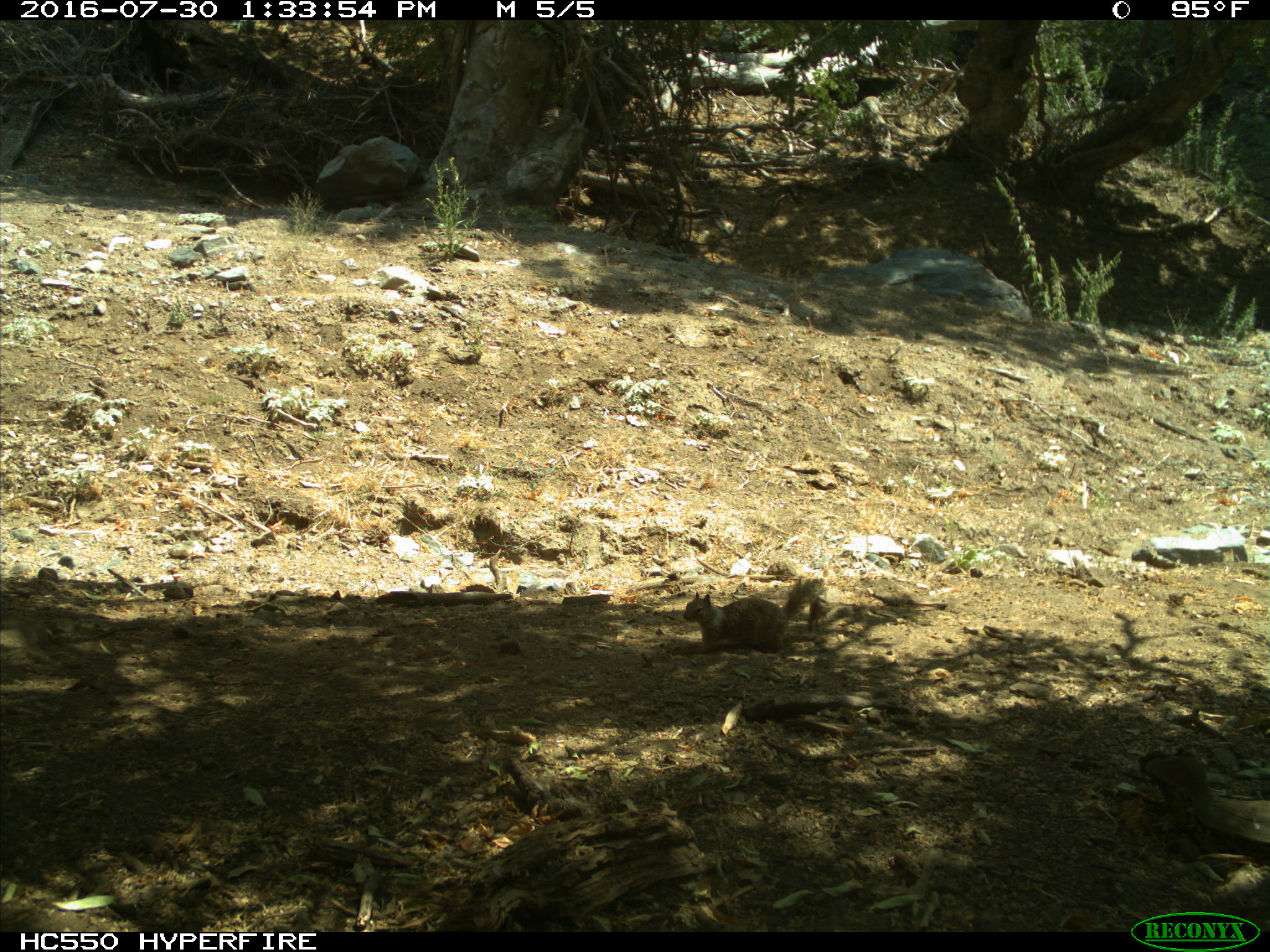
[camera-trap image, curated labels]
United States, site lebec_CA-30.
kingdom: Animalia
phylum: Chordata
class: Mammalia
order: Rodentia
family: Sciuridae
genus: Otospermophilus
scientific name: Otospermophilus beecheyi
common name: california ground squirrel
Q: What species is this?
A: Otospermophilus beecheyi (california ground squirrel).